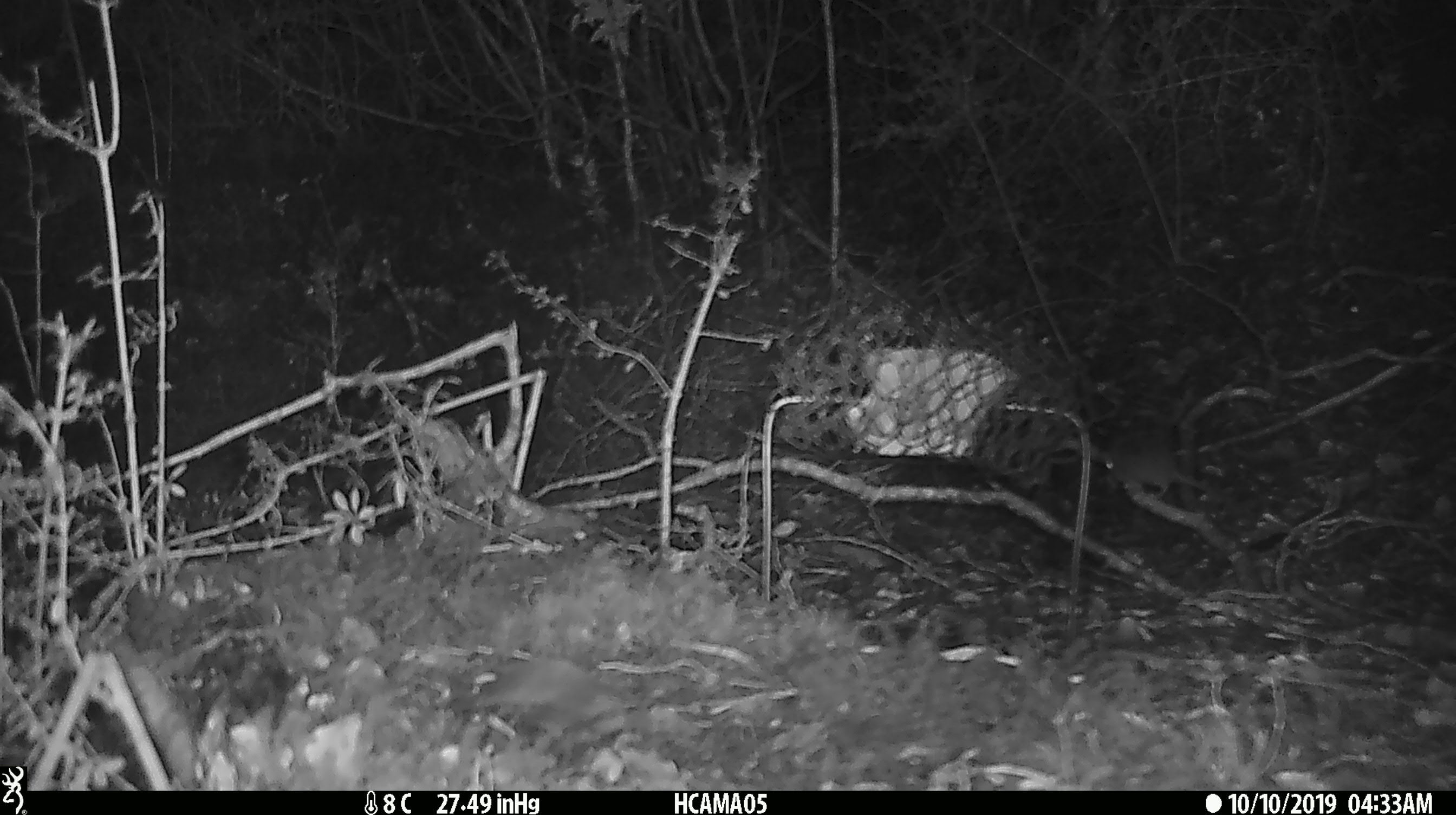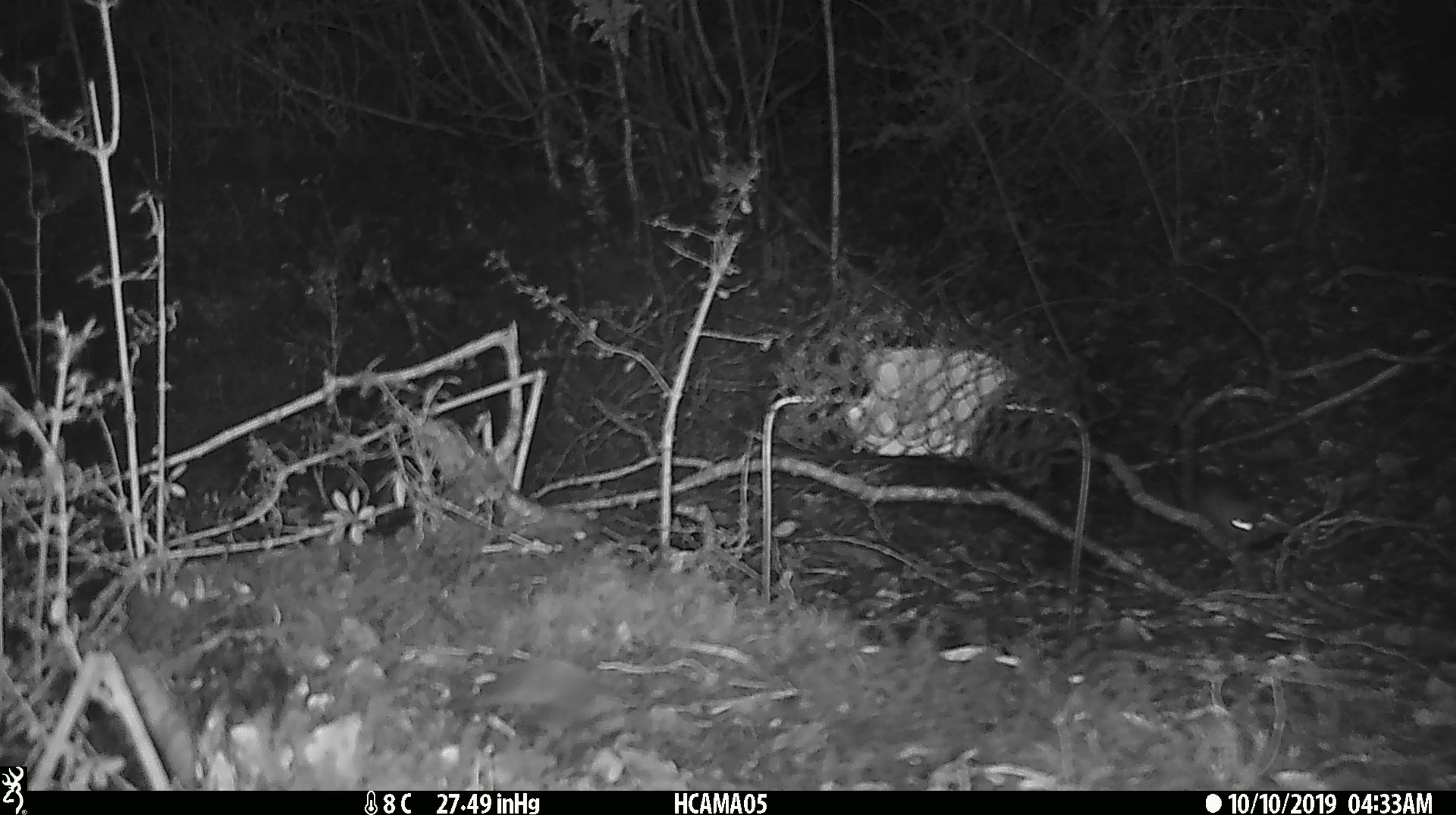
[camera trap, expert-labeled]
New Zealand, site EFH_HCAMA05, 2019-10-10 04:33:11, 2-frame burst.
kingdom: Animalia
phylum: Chordata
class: Mammalia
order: Rodentia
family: Muridae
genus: Mus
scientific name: Mus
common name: mouse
Mouse (Mus).